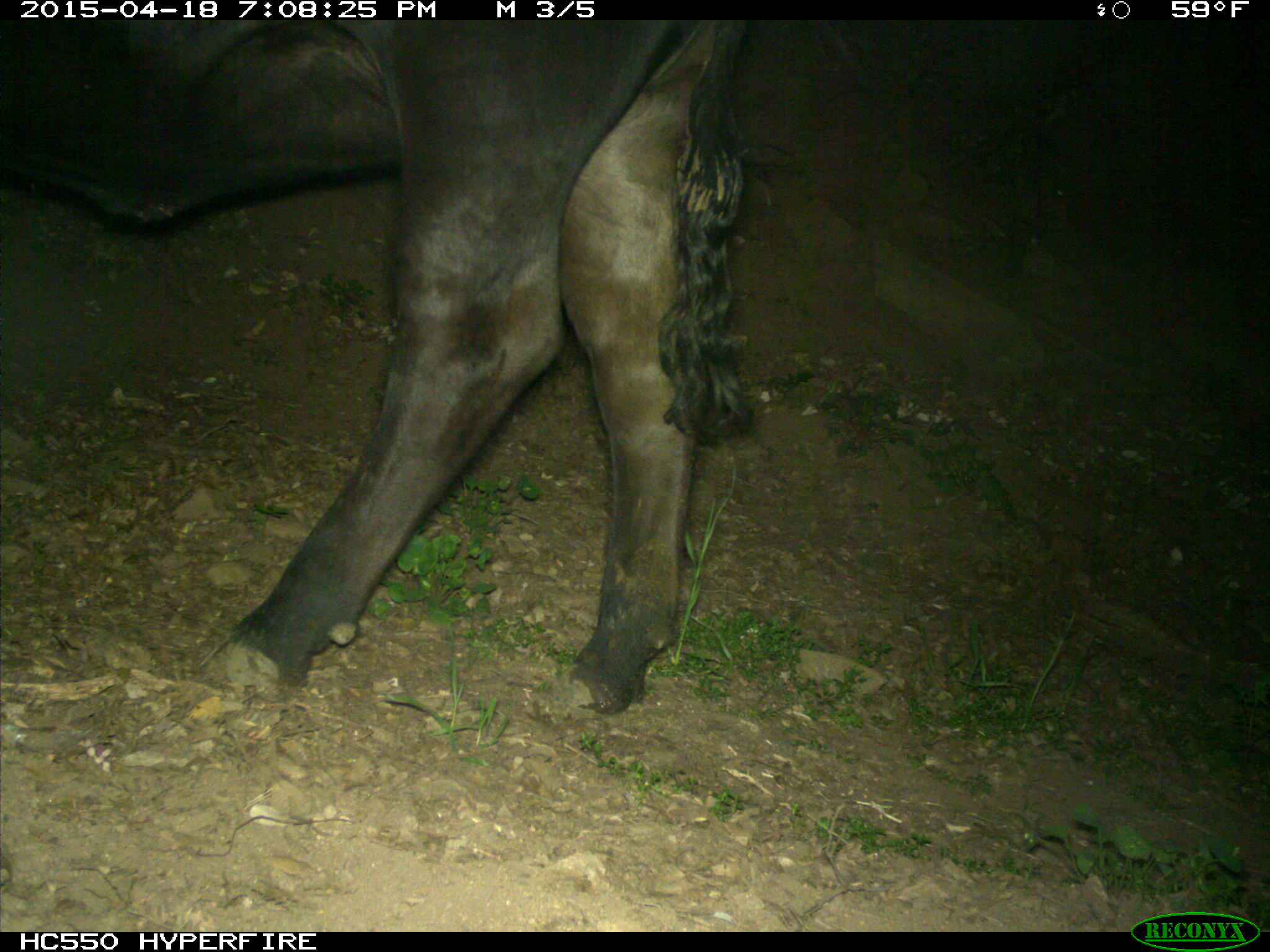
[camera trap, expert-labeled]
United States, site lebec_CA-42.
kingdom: Animalia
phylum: Chordata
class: Mammalia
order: Artiodactyla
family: Bovidae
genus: Bos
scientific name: Bos taurus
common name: domestic cow